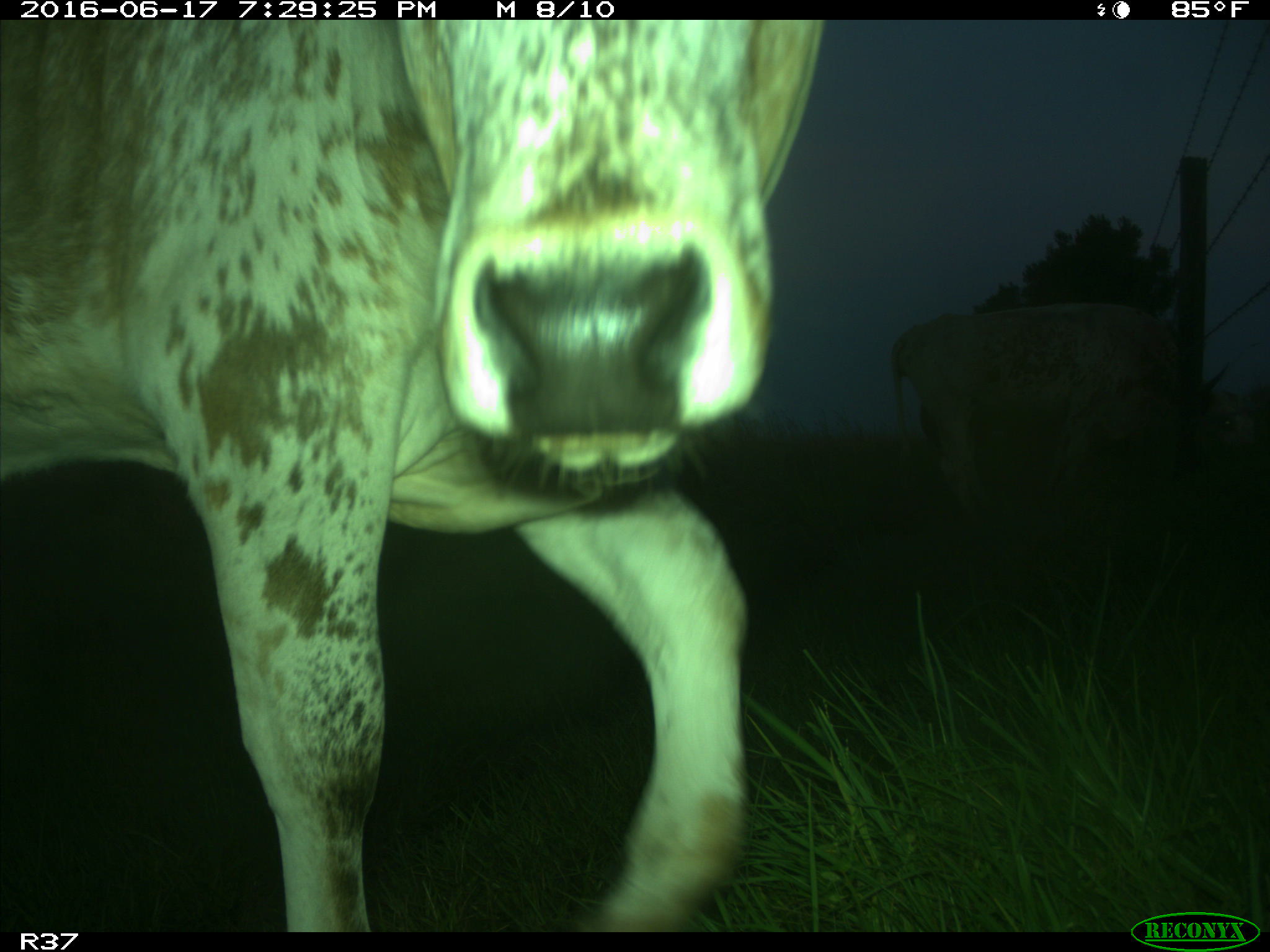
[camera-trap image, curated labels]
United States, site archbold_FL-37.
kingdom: Animalia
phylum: Chordata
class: Mammalia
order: Artiodactyla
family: Bovidae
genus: Bos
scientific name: Bos taurus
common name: domestic cow